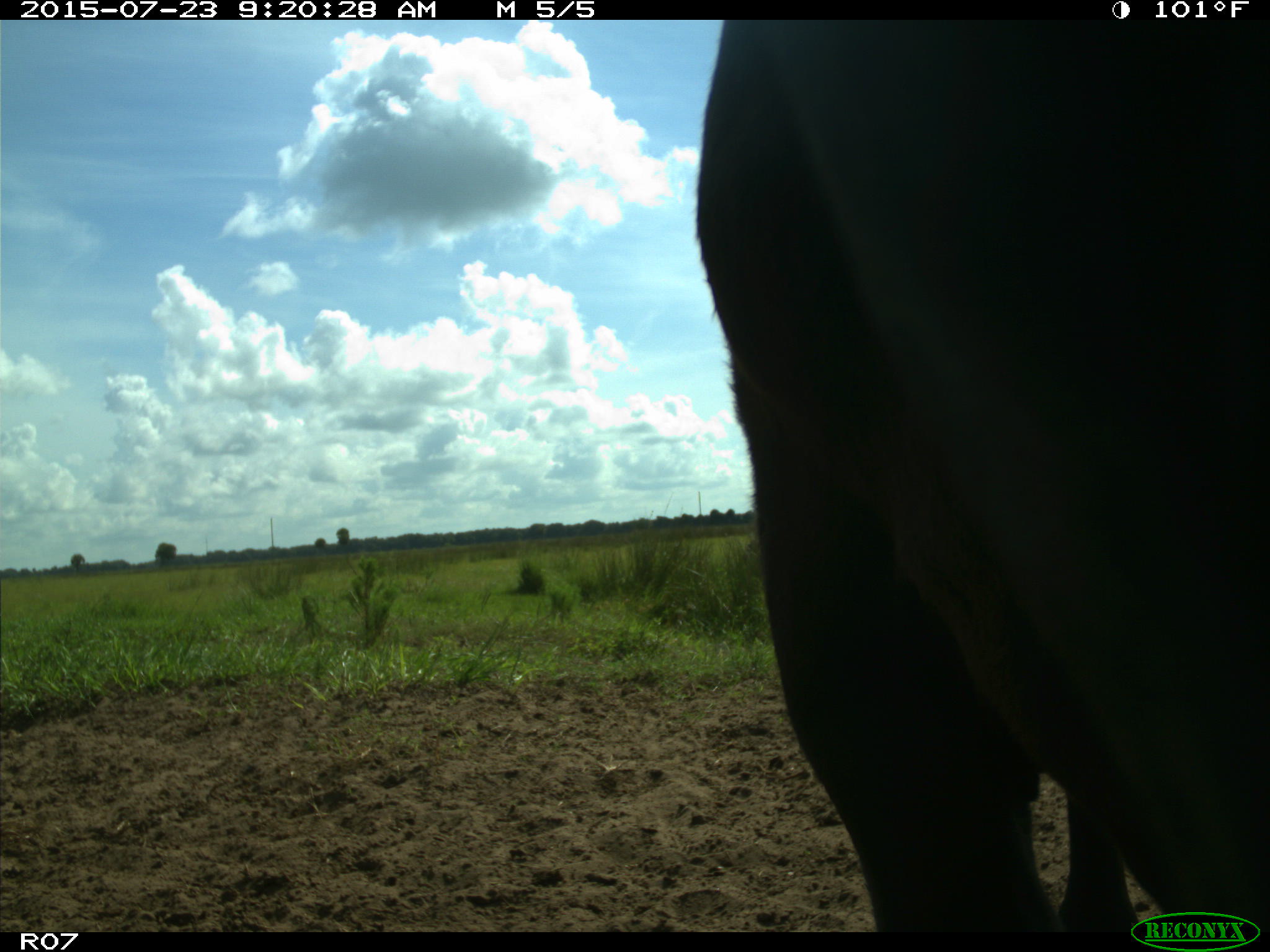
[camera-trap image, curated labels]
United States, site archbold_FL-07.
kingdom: Animalia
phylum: Chordata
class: Mammalia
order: Artiodactyla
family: Bovidae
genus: Bos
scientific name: Bos taurus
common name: domestic cow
Bos taurus (domestic cow).